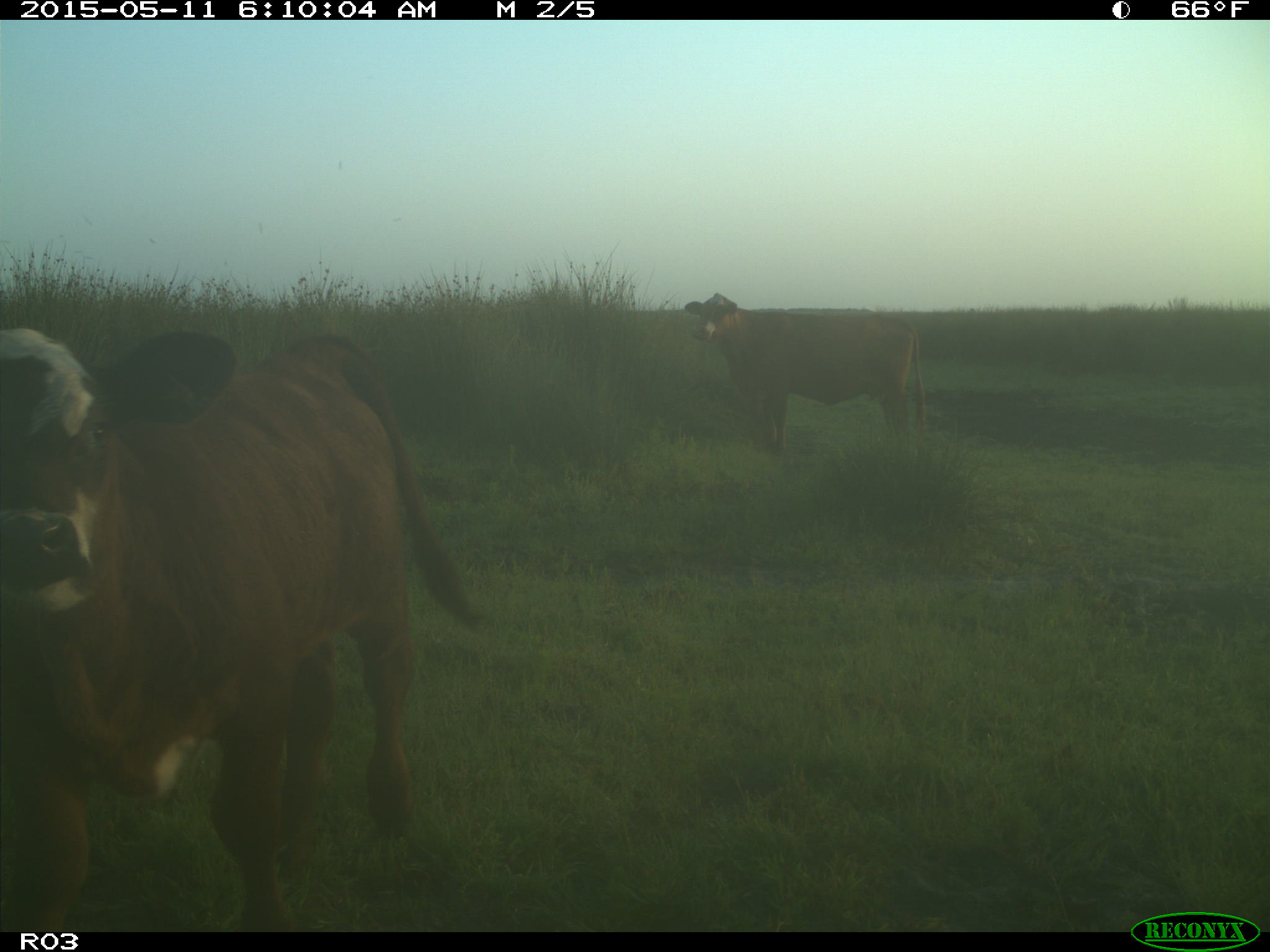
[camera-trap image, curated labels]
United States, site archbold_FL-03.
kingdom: Animalia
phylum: Chordata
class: Mammalia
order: Artiodactyla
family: Bovidae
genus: Bos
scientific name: Bos taurus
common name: domestic cow